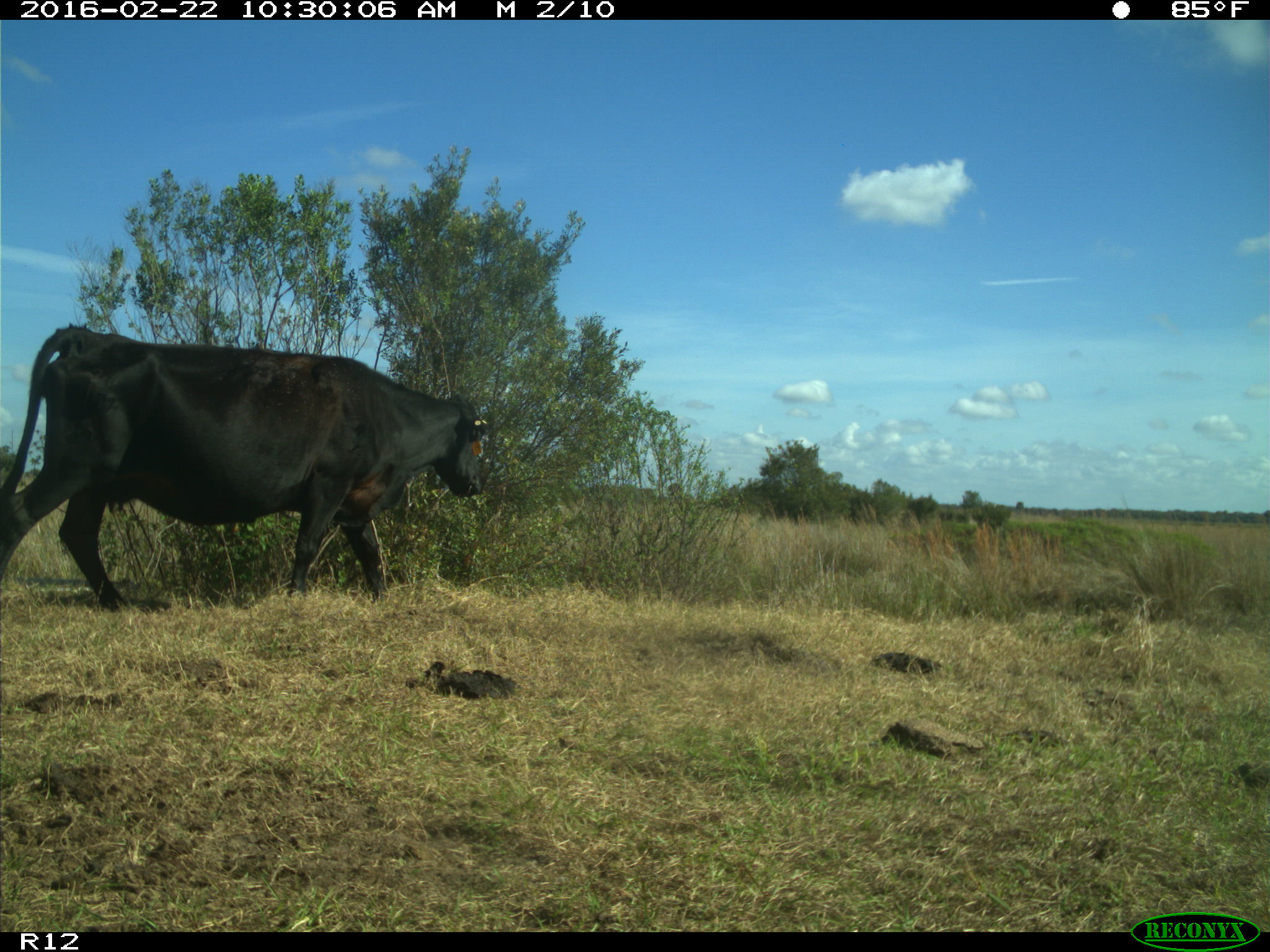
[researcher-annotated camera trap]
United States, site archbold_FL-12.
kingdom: Animalia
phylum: Chordata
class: Mammalia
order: Artiodactyla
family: Bovidae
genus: Bos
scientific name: Bos taurus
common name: domestic cow